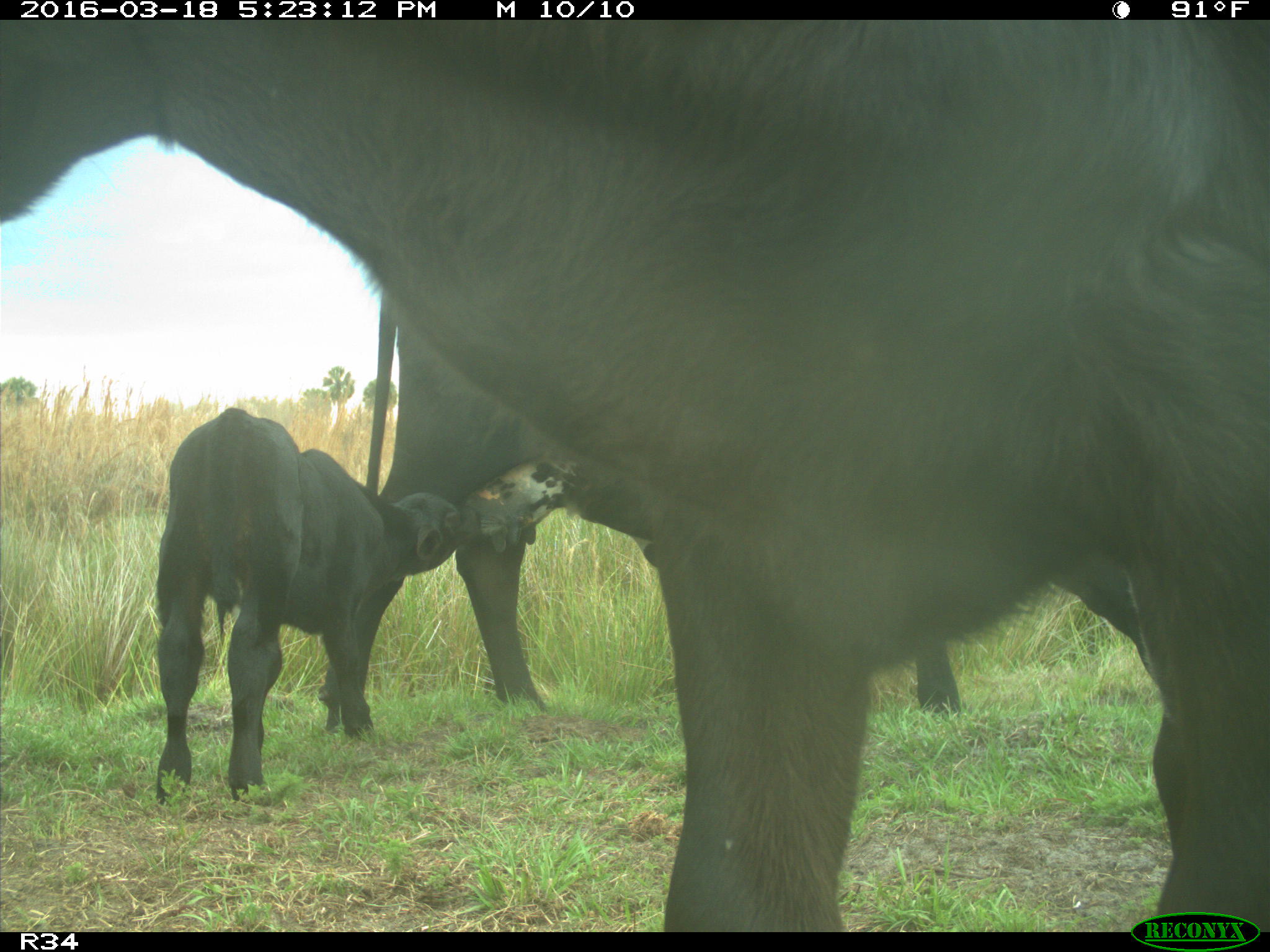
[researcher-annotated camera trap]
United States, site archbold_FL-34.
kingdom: Animalia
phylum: Chordata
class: Mammalia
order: Artiodactyla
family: Bovidae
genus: Bos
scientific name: Bos taurus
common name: domestic cow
Bos taurus (domestic cow).